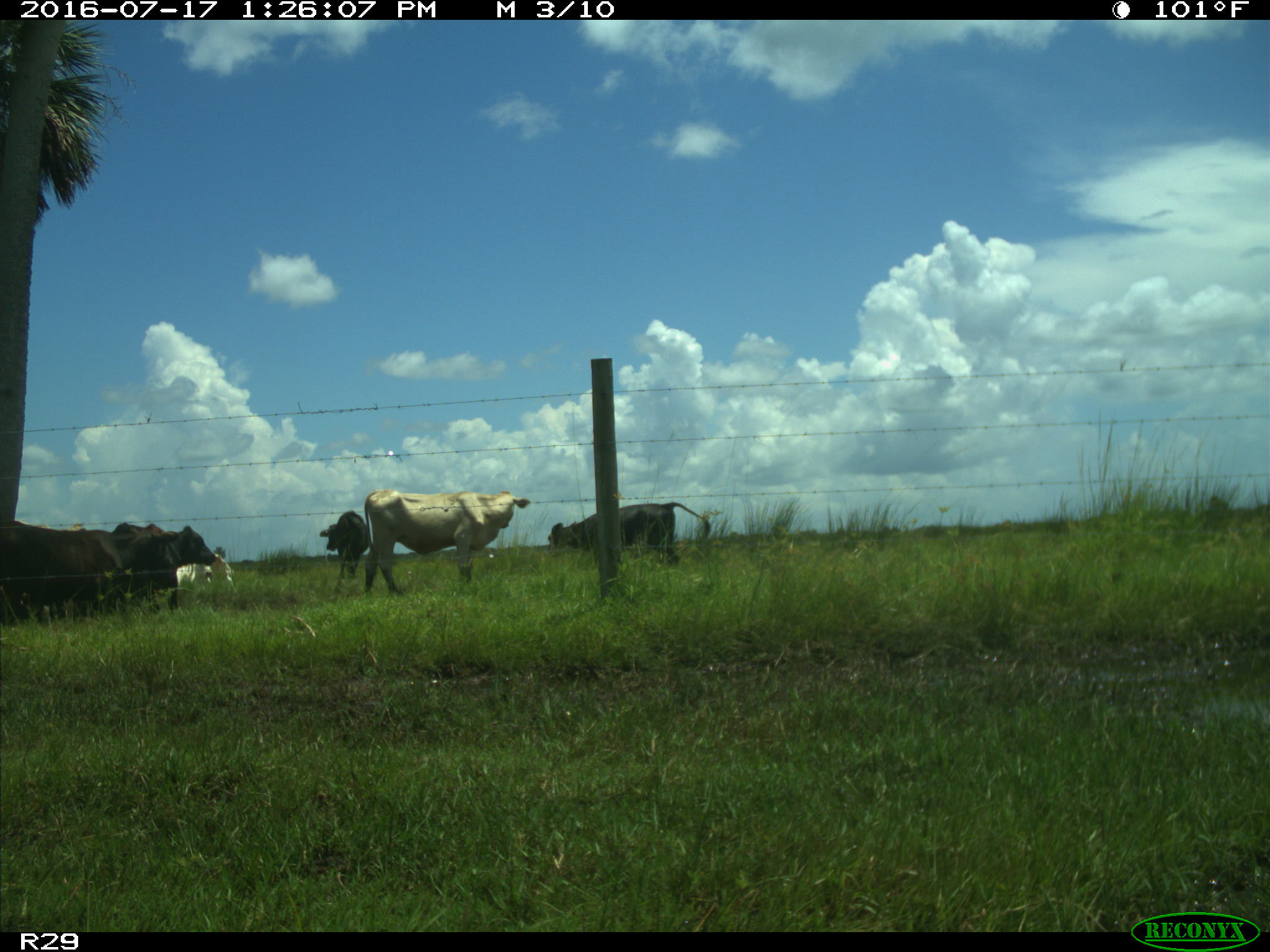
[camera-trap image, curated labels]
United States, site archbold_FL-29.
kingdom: Animalia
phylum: Chordata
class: Mammalia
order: Artiodactyla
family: Bovidae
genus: Bos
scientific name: Bos taurus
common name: domestic cow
Bos taurus (domestic cow).